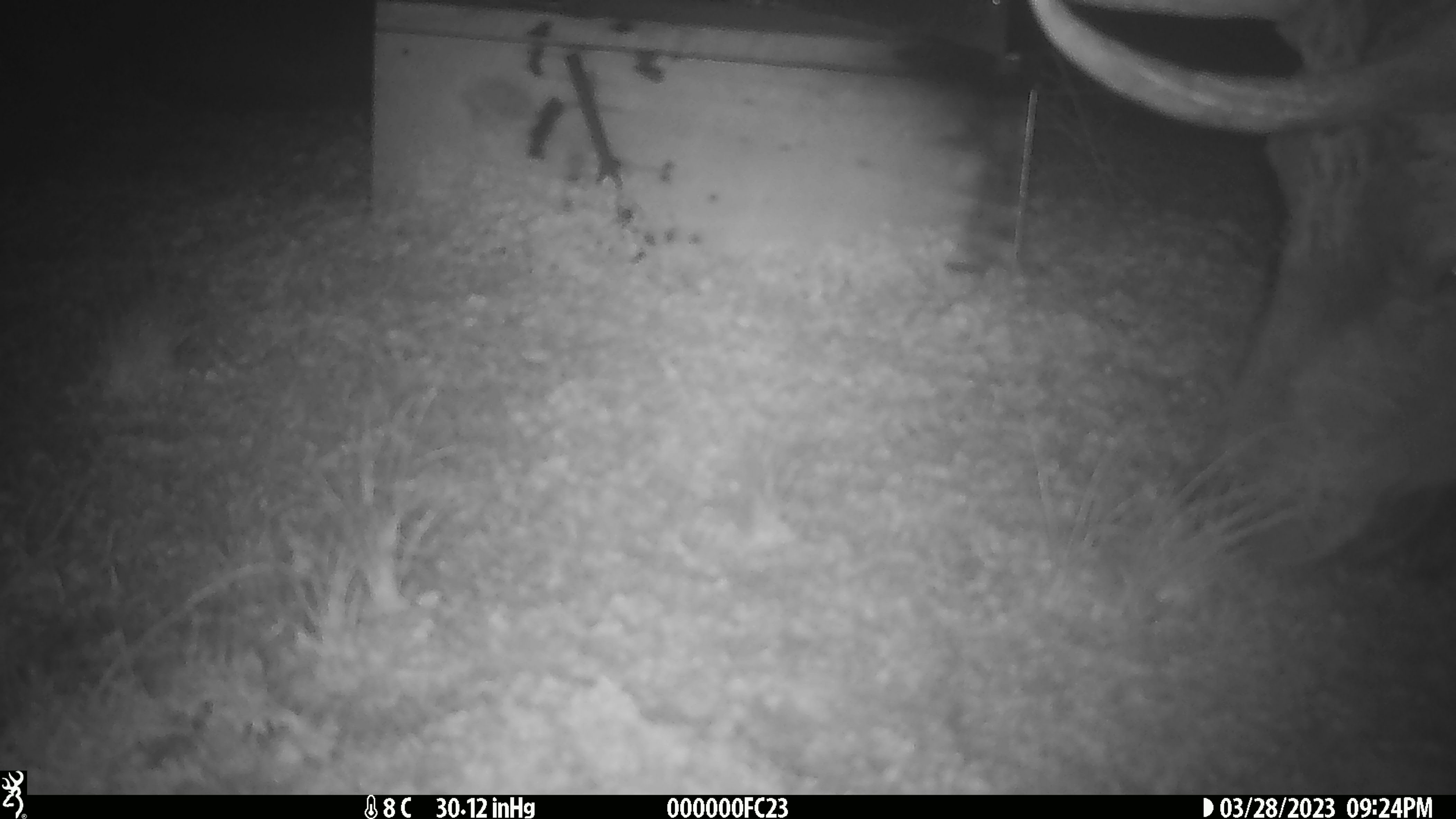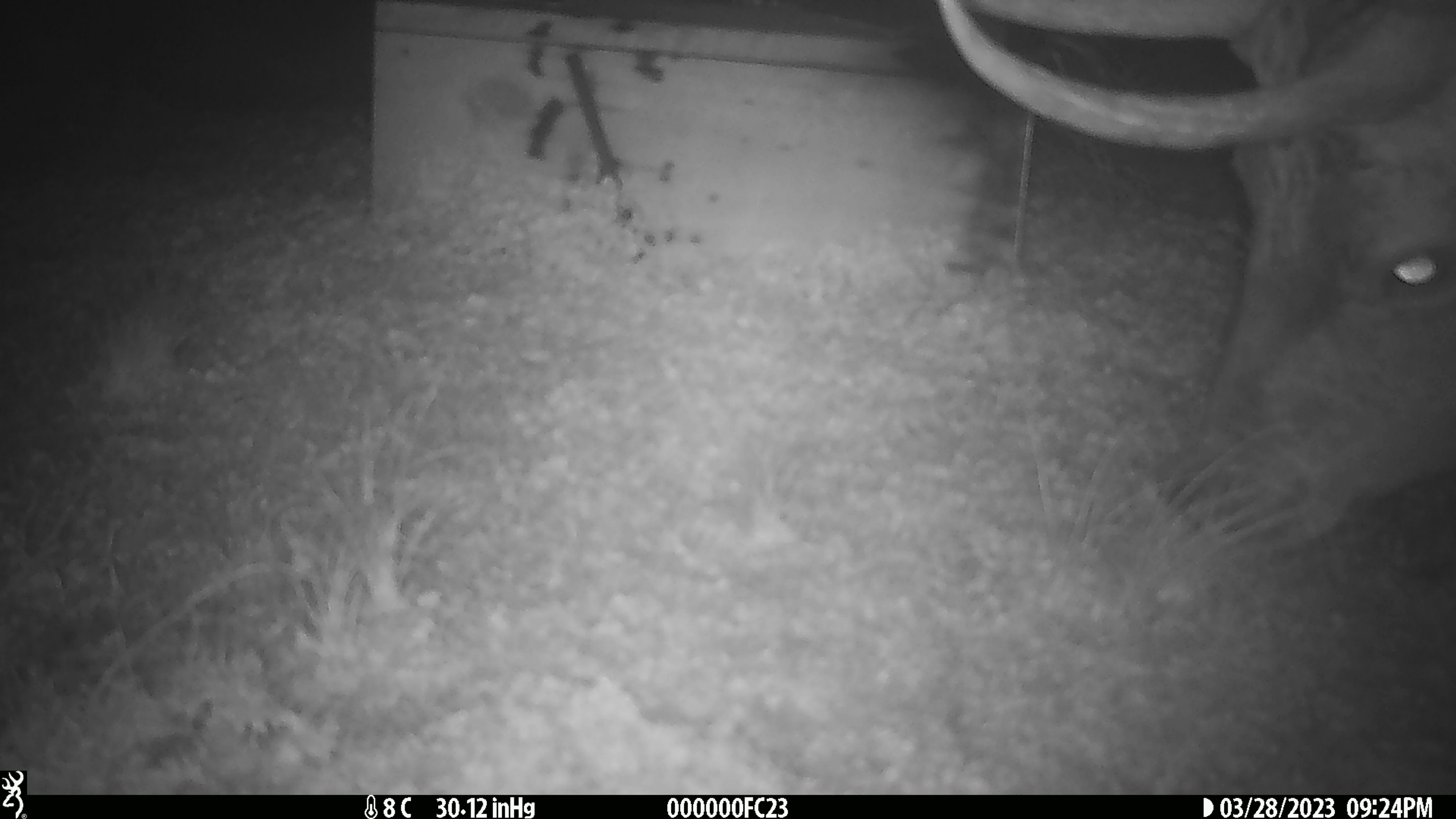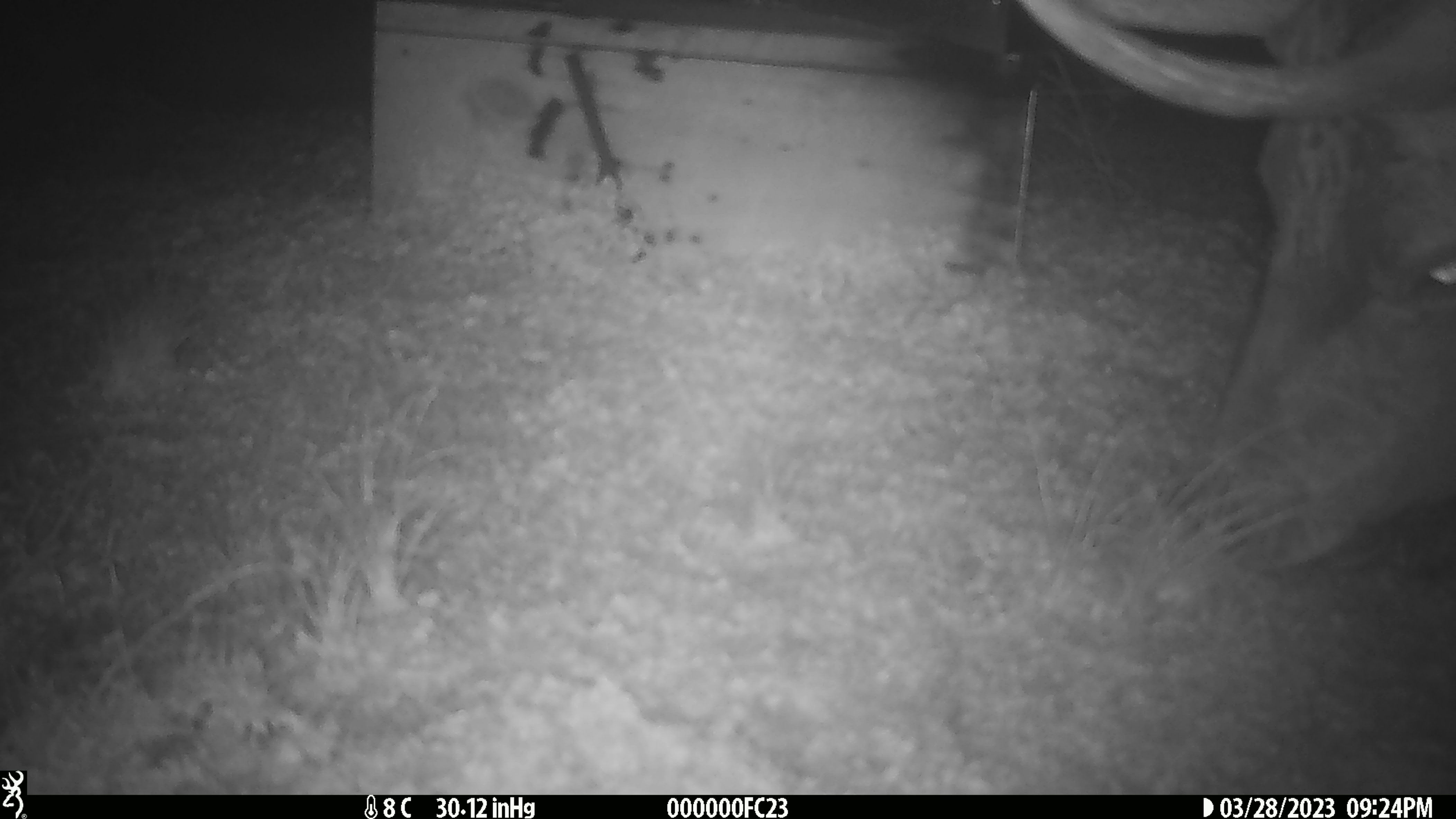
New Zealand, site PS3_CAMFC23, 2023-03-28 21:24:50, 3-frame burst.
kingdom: Animalia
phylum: Chordata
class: Mammalia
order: Artiodactyla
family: Cervidae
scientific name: Cervidae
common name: deer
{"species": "deer (Cervidae)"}